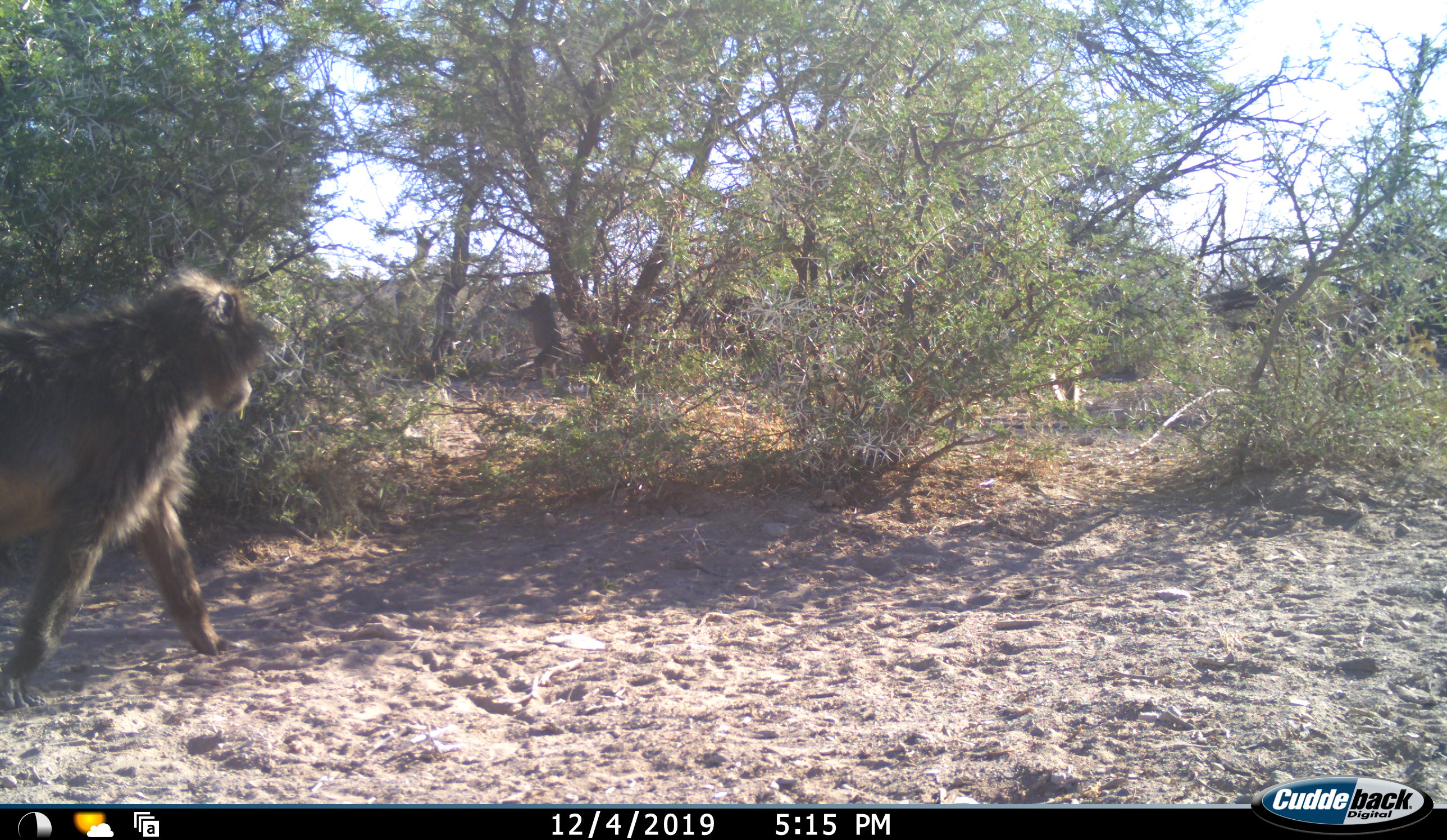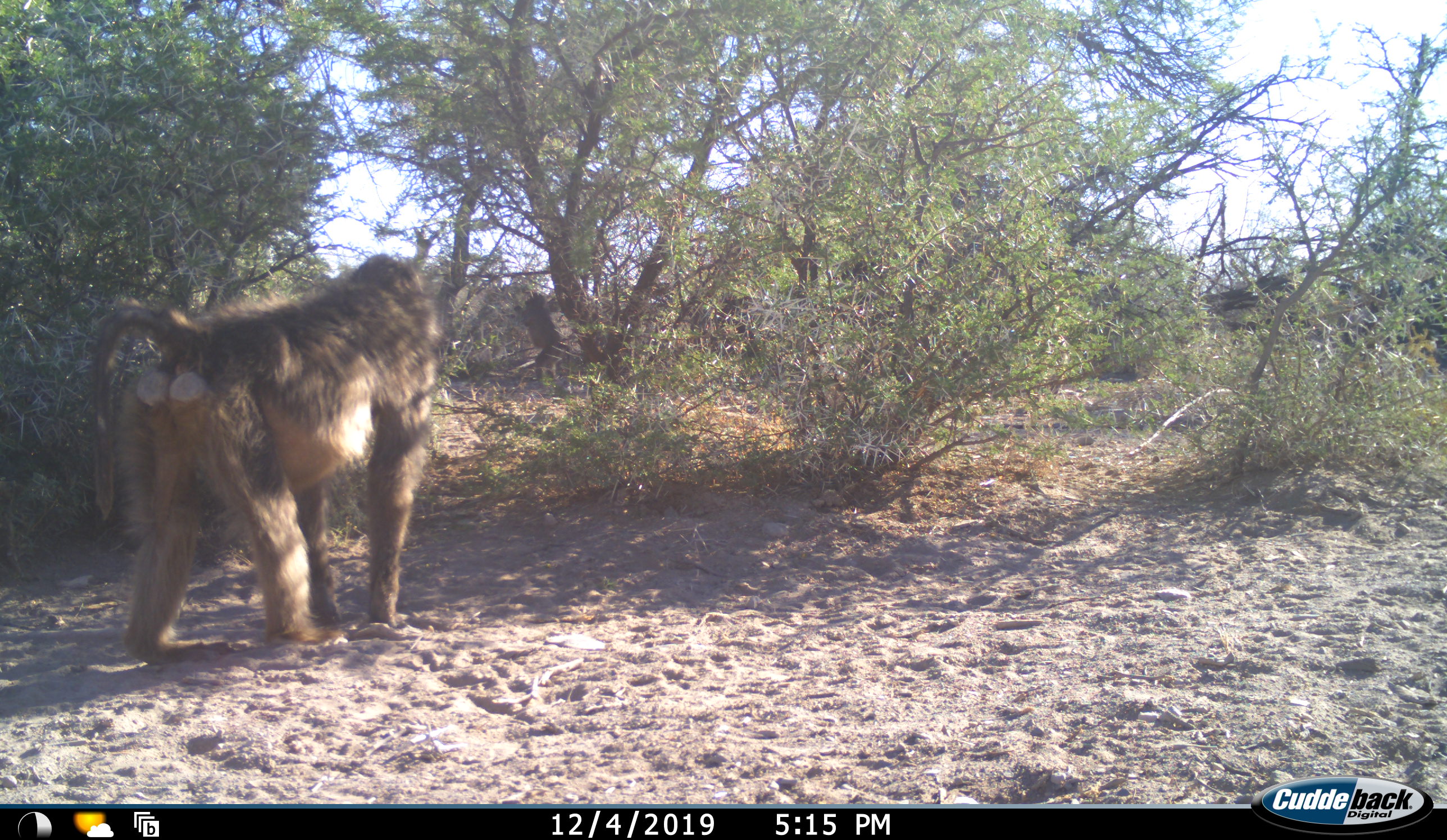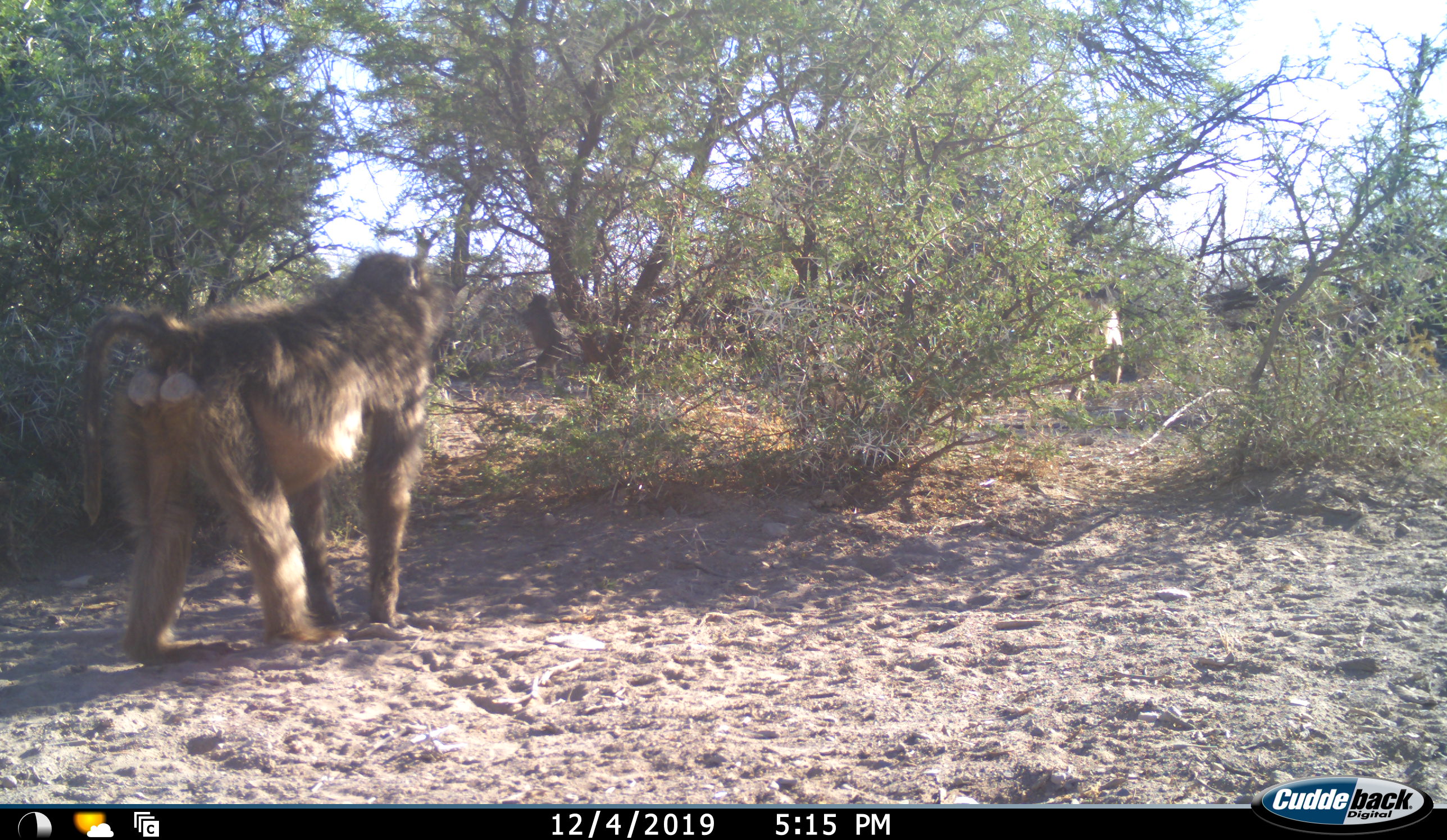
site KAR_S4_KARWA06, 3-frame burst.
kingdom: Animalia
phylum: Chordata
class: Mammalia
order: Primates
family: Cercopithecidae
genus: Papio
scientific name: Papio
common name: baboon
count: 2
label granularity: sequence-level